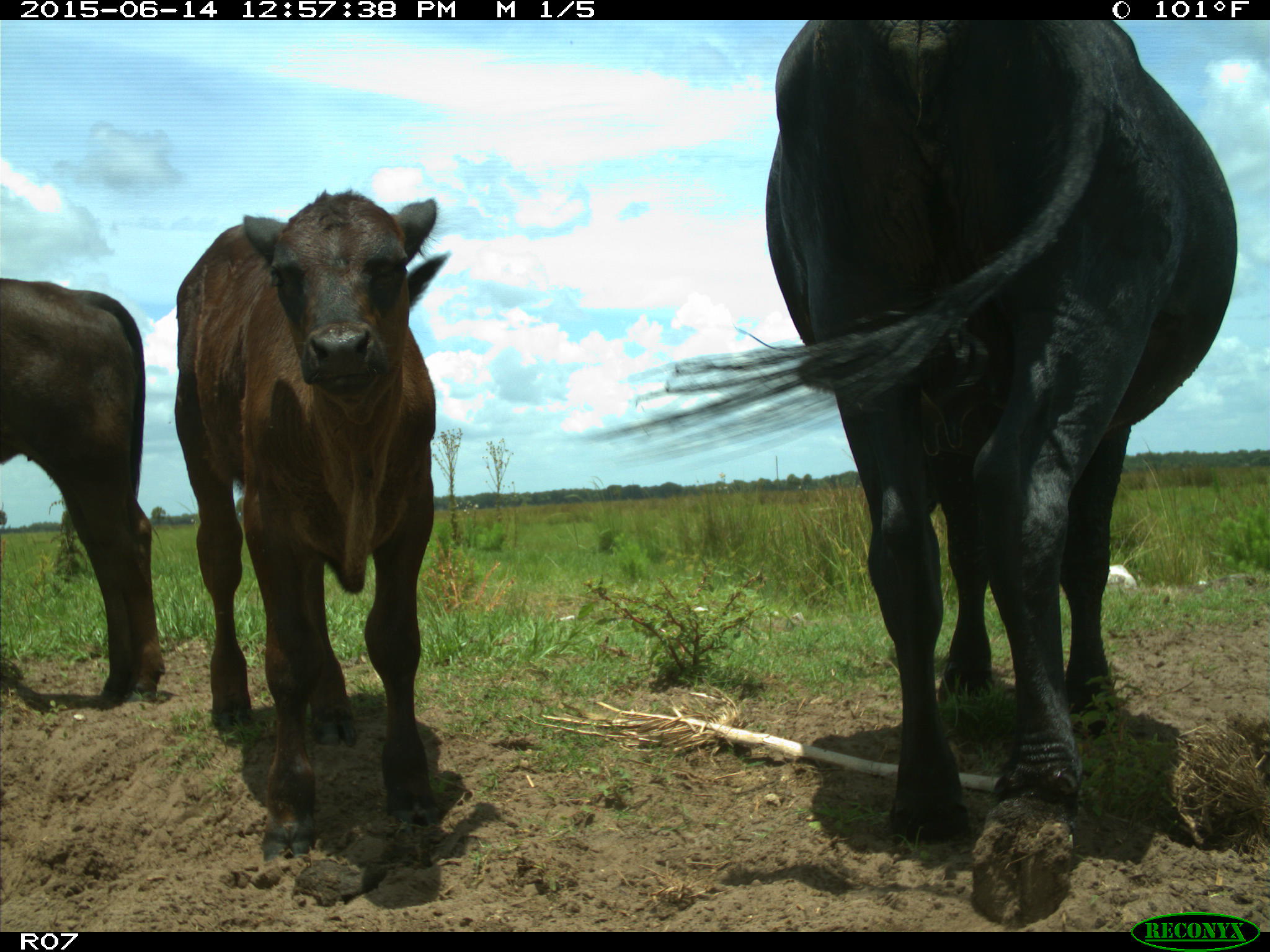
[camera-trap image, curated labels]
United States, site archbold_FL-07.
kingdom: Animalia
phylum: Chordata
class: Mammalia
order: Artiodactyla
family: Bovidae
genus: Bos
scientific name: Bos taurus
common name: domestic cow